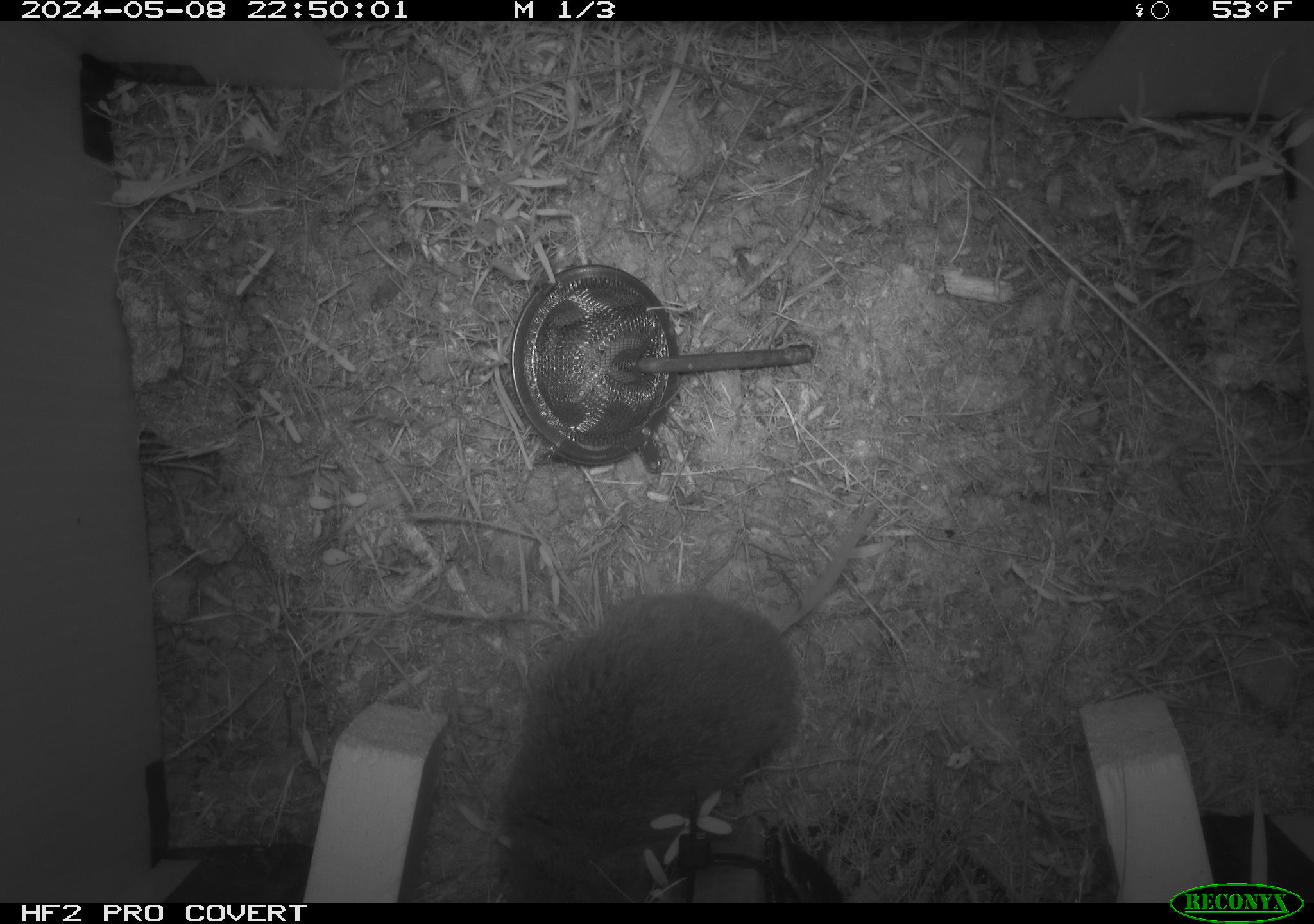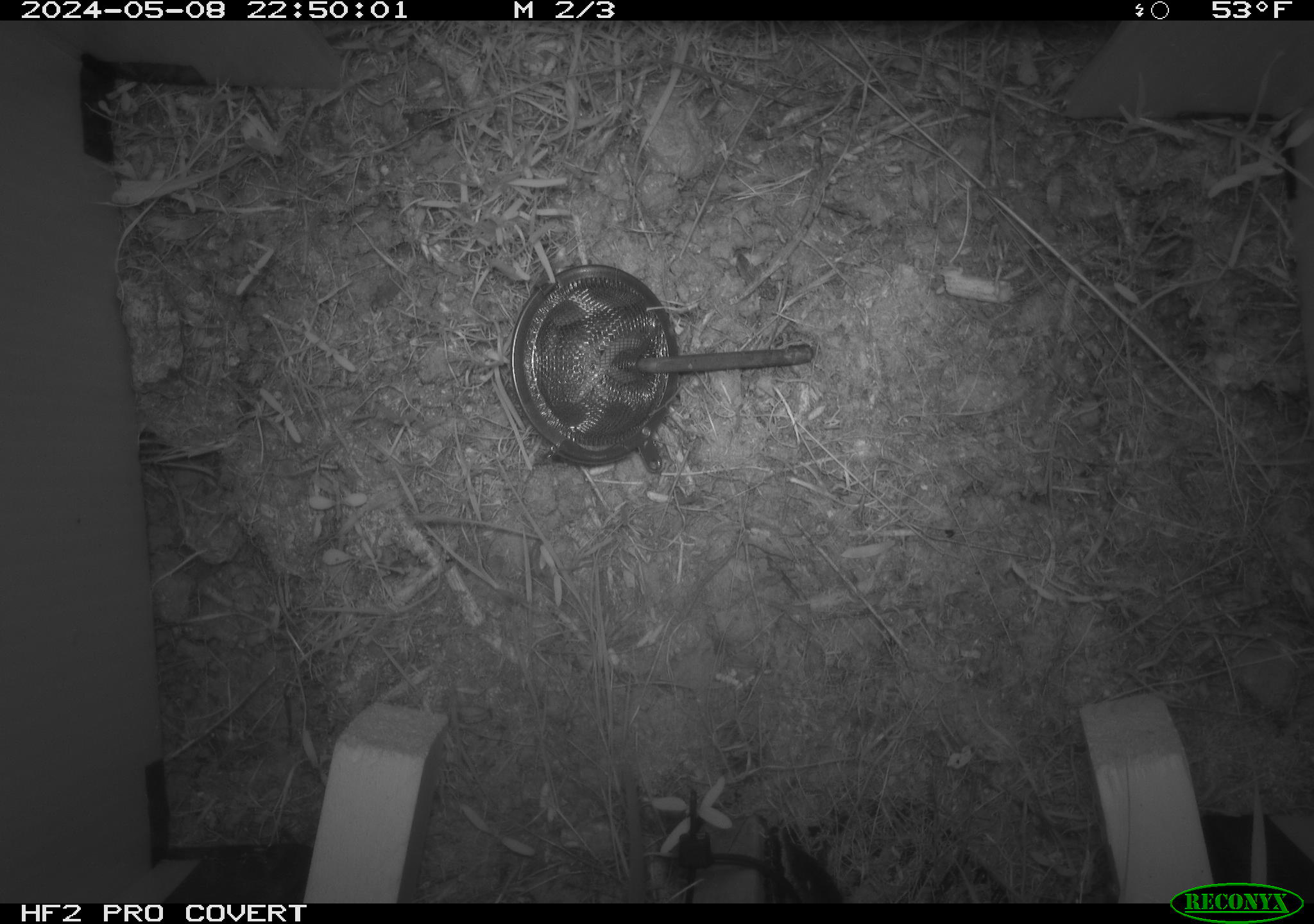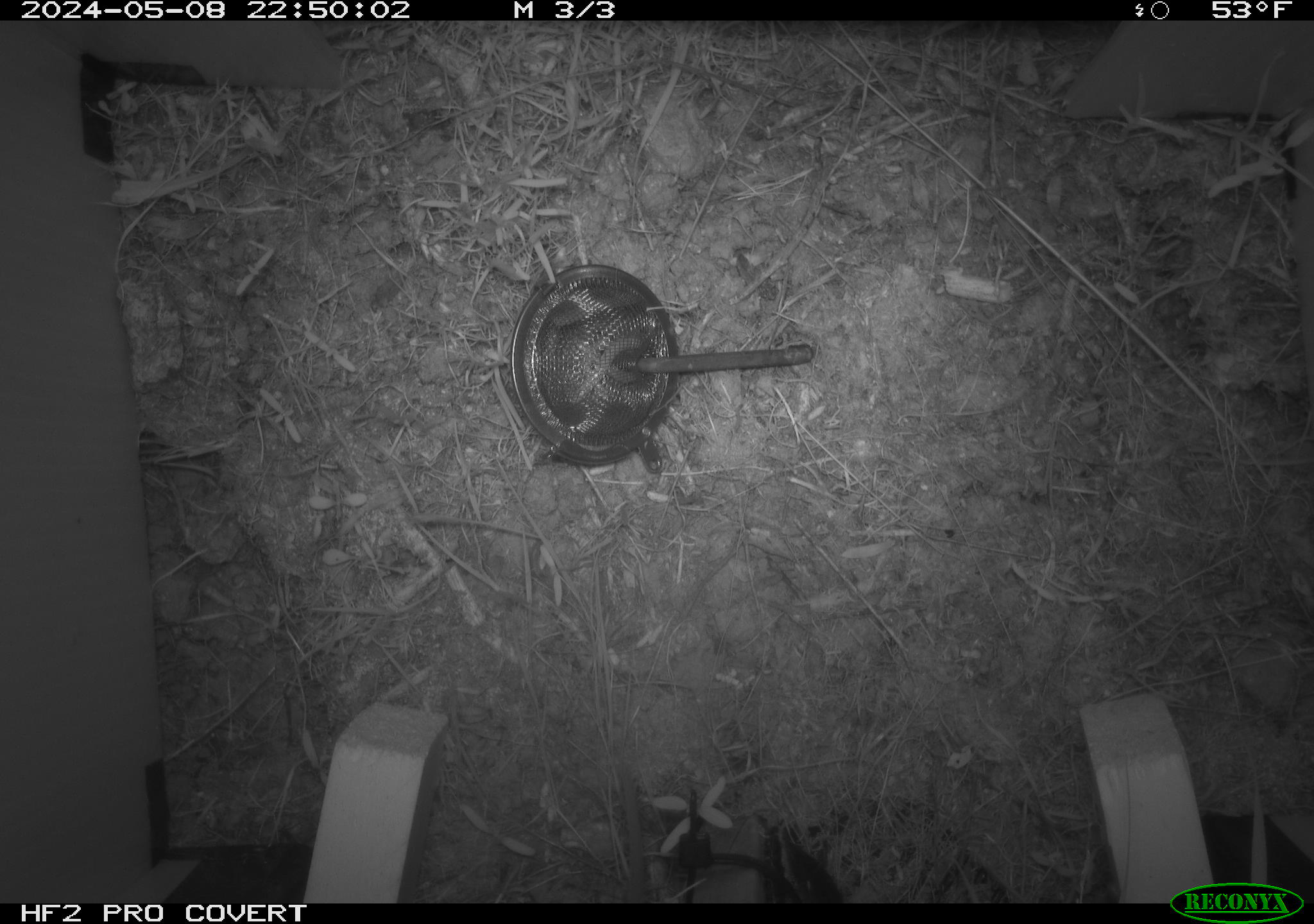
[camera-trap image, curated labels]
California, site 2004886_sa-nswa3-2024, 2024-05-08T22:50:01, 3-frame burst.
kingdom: Animalia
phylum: Chordata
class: Mammalia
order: Rodentia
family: Cricetidae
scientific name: Arvicolinae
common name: voles, lemmings, and muskrats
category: arvicolinae subfamily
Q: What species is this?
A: Arvicolinae subfamily (voles, lemmings, and muskrats) (Arvicolinae).